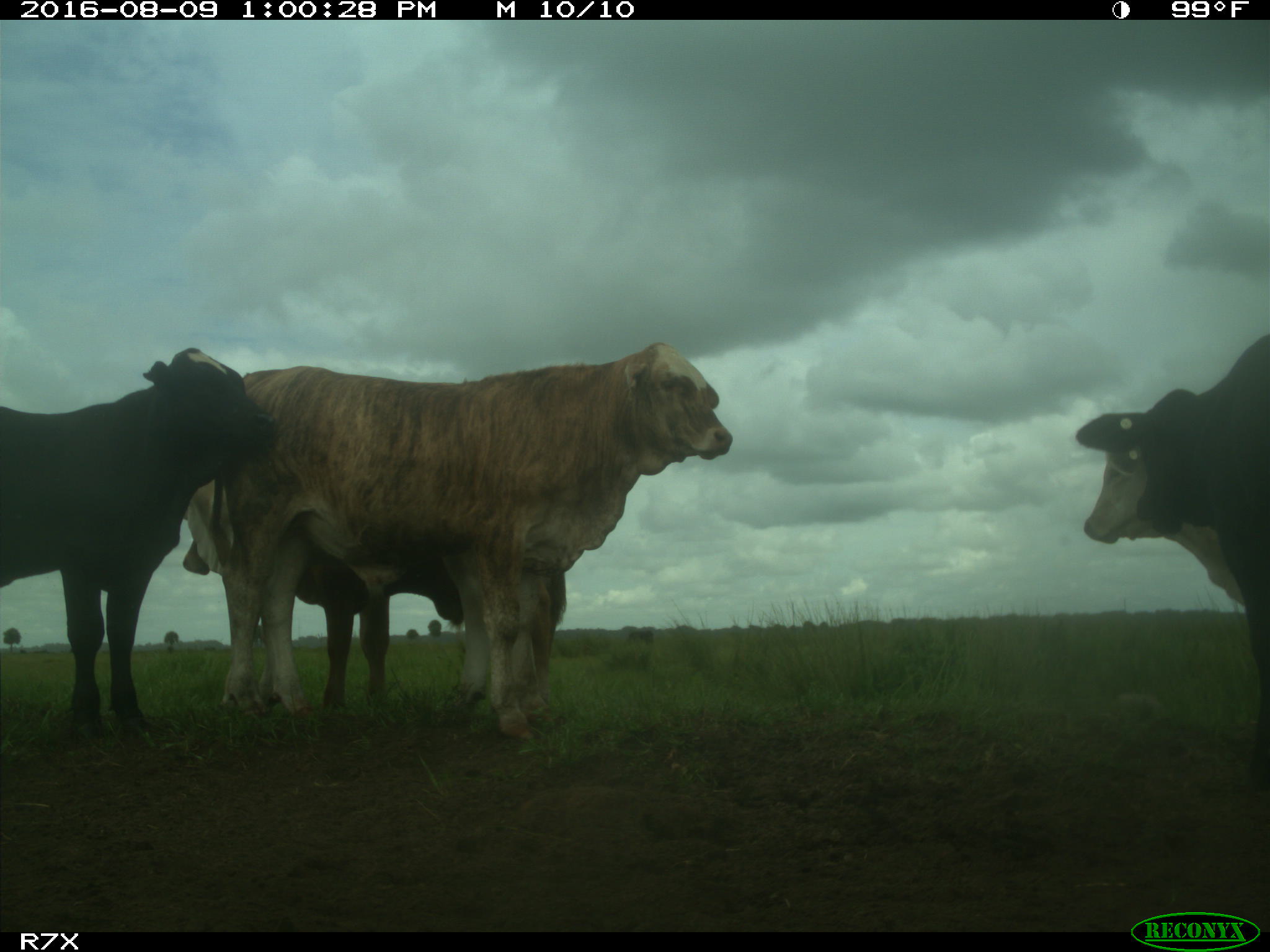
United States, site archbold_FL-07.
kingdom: Animalia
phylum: Chordata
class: Mammalia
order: Artiodactyla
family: Bovidae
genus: Bos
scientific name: Bos taurus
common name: domestic cow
Bos taurus (domestic cow).